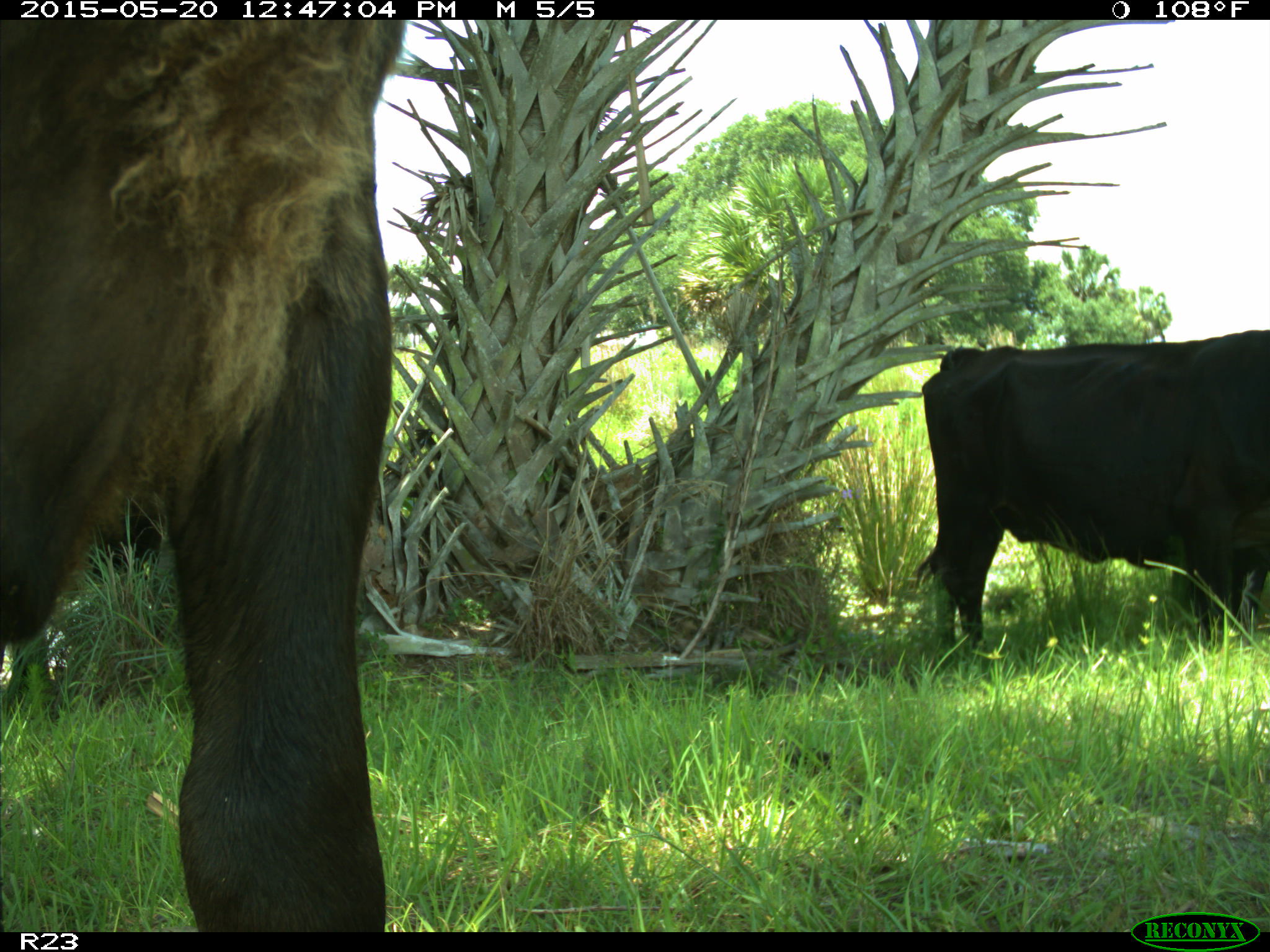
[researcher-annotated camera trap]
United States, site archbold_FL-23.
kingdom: Animalia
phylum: Chordata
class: Mammalia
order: Artiodactyla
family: Bovidae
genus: Bos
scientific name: Bos taurus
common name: domestic cow